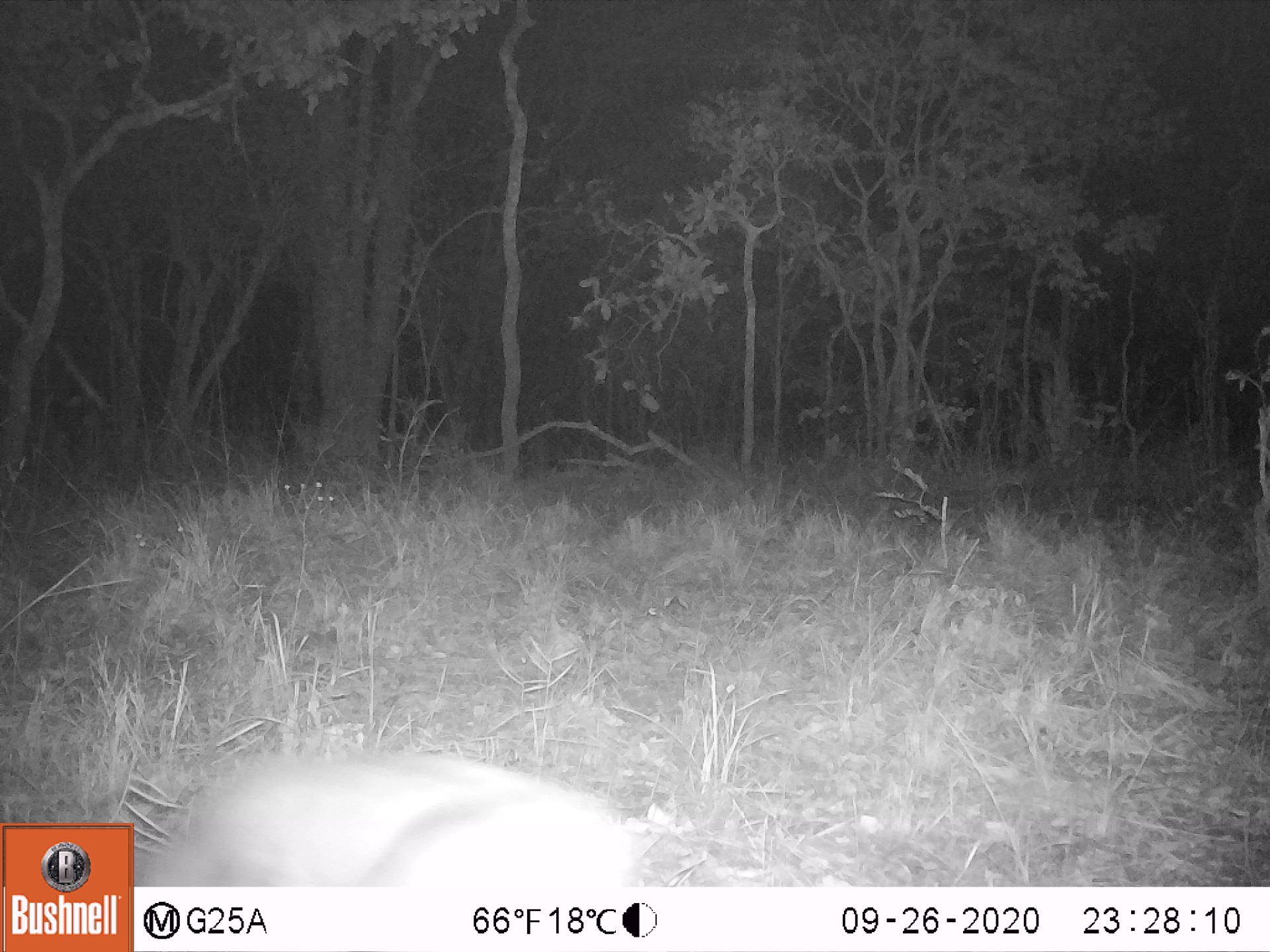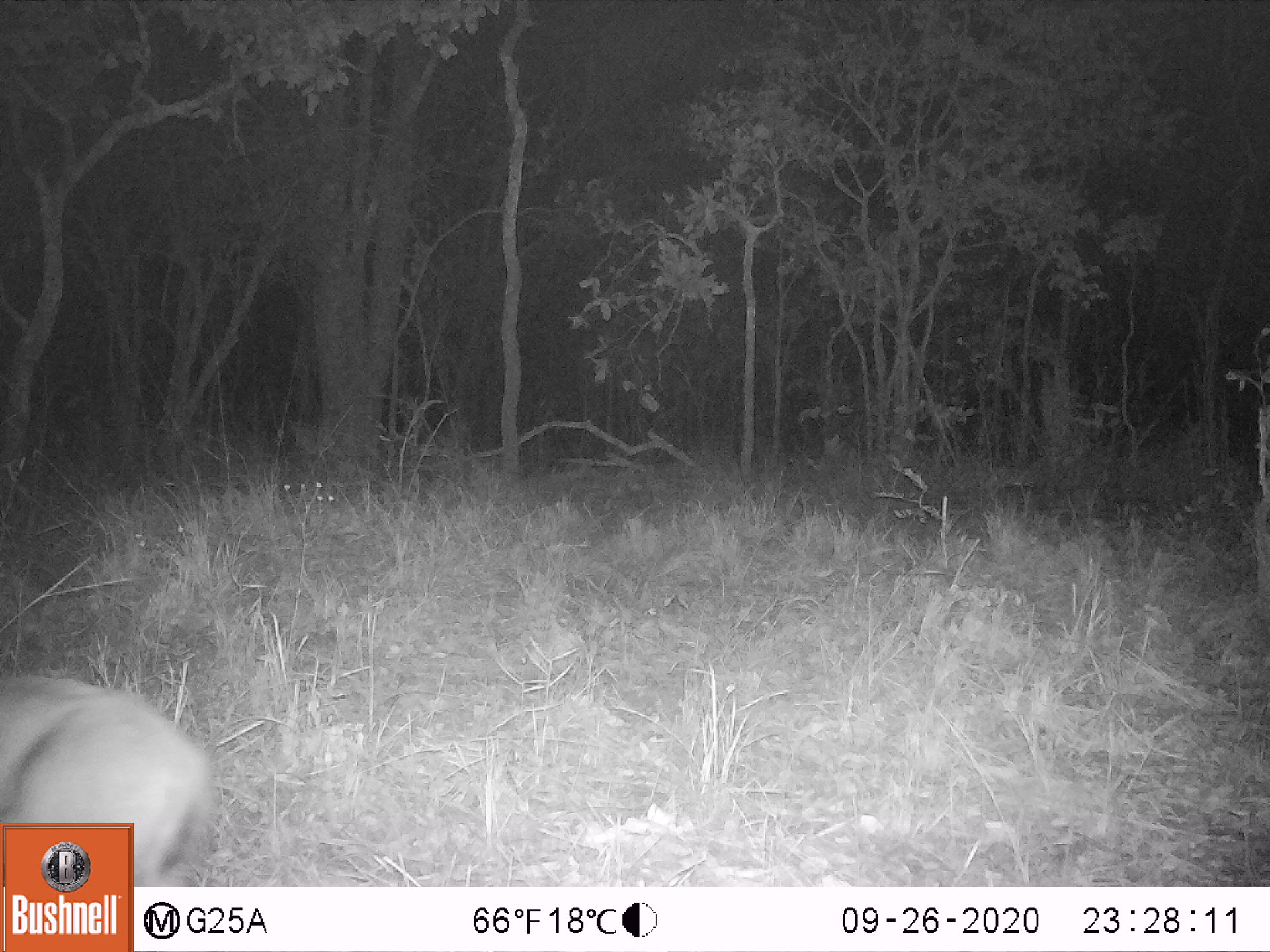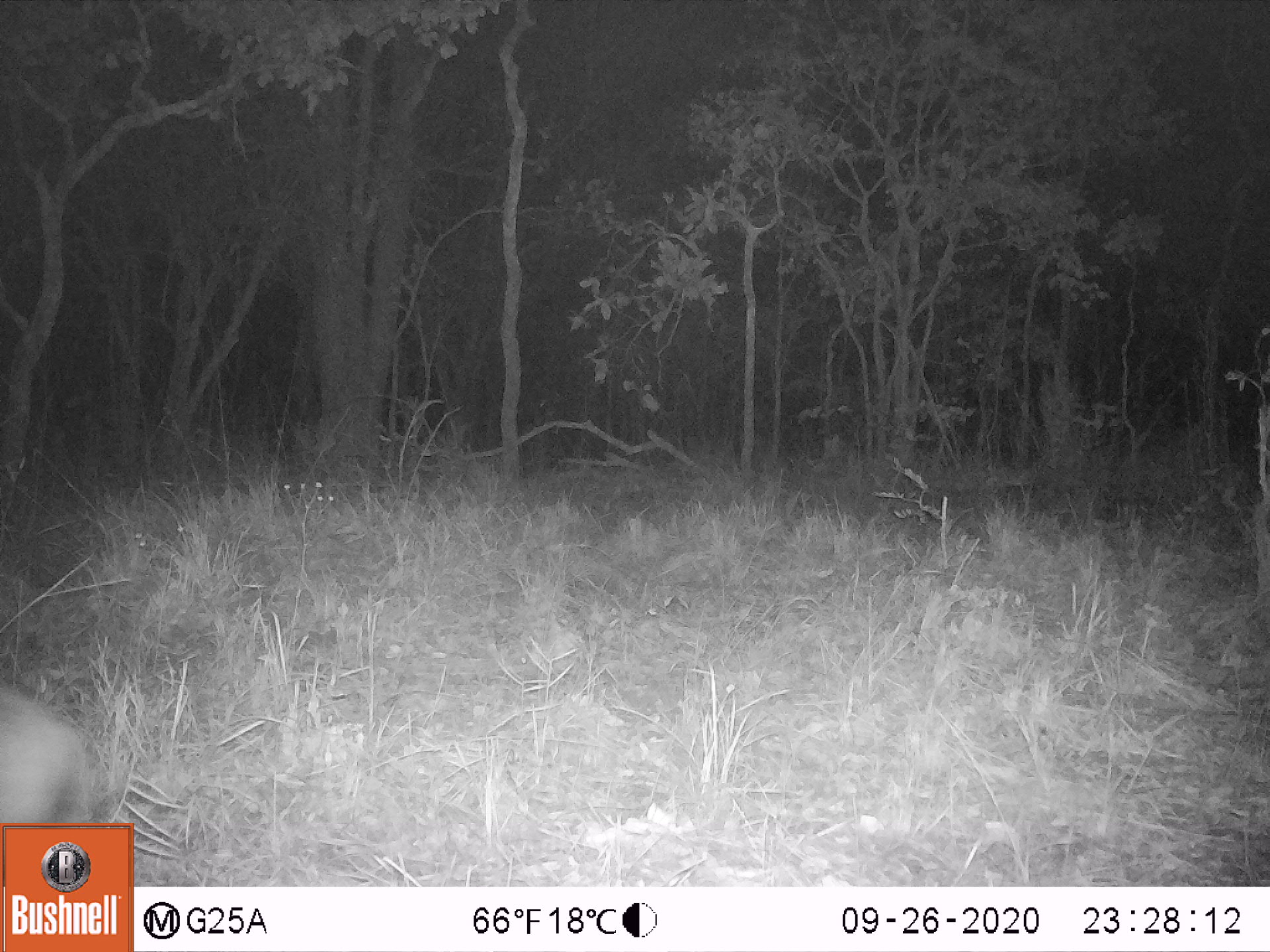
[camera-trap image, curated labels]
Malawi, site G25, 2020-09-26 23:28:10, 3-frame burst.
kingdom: Animalia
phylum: Chordata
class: Mammalia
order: Artiodactyla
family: Bovidae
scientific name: Antilopinae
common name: small antelope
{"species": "small antelope (Antilopinae)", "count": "1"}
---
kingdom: Animalia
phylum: Chordata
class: Mammalia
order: Artiodactyla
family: Suidae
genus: Potamochoerus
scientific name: Potamochoerus larvatus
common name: bushpig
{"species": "bushpig (Potamochoerus larvatus)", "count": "1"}